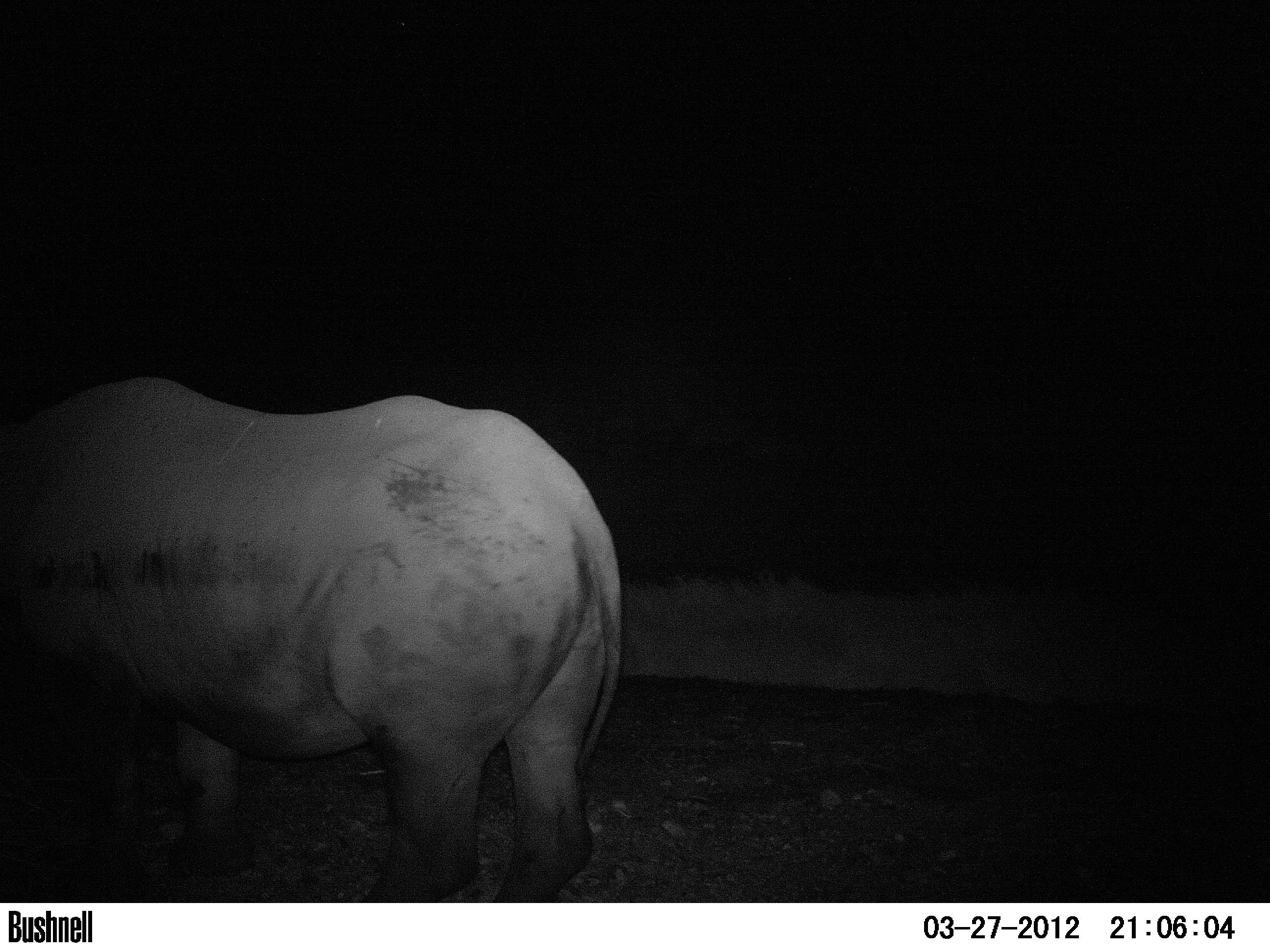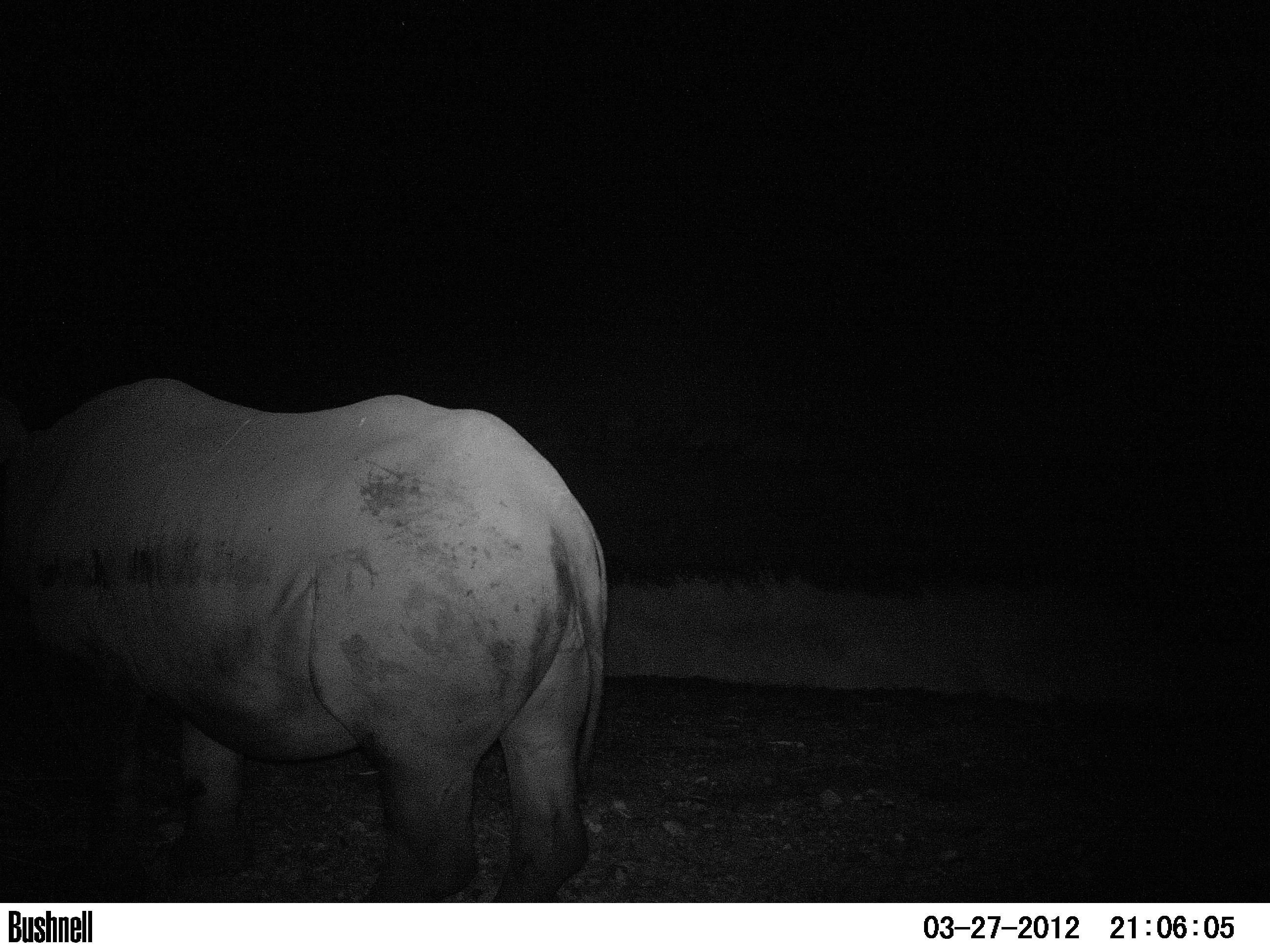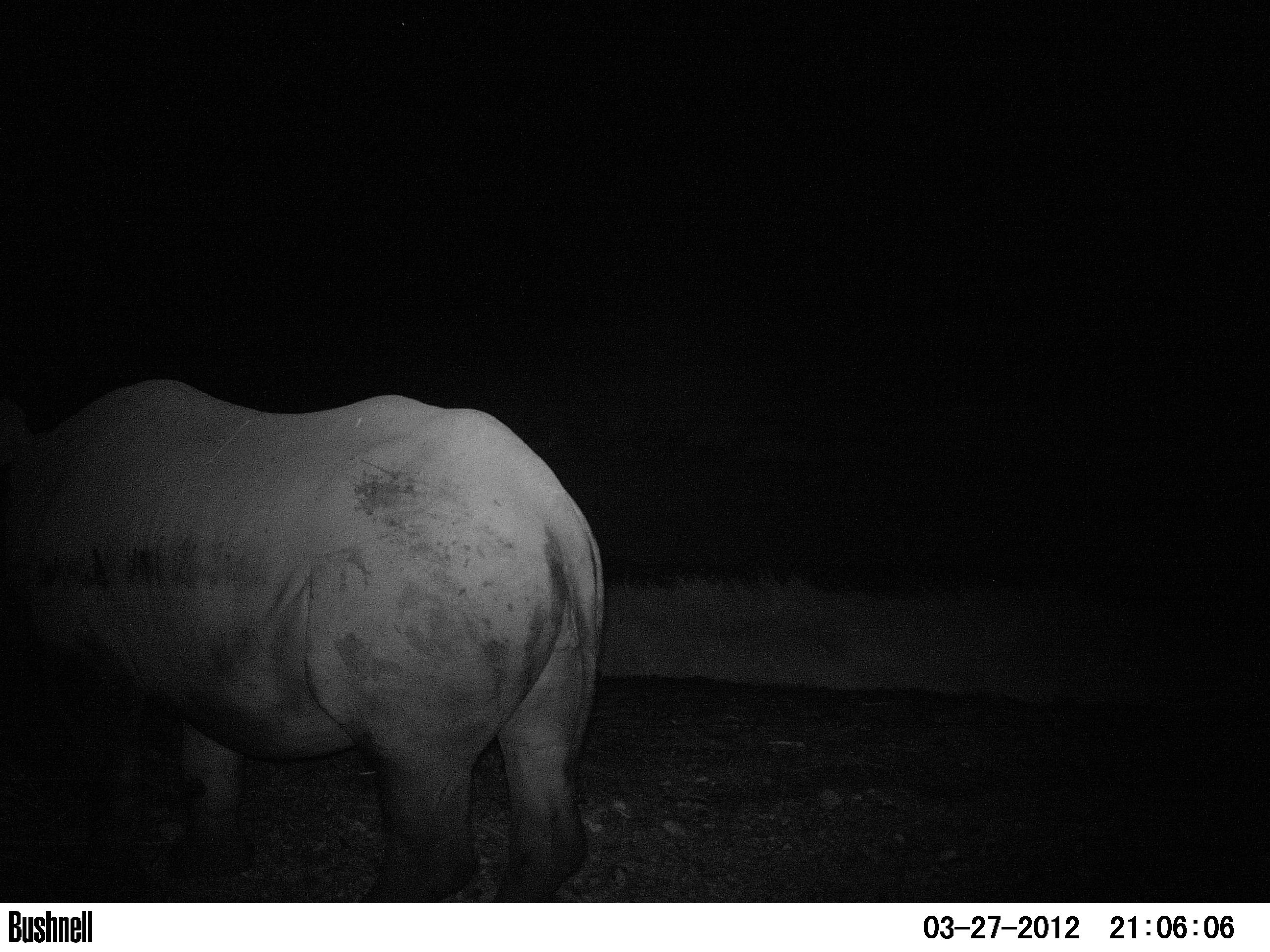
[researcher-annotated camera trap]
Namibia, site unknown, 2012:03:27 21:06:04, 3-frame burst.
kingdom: Animalia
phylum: Chordata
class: Mammalia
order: Perissodactyla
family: Rhinocerotidae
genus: Diceros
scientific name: Diceros bicornis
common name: black rhinoceros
Diceros bicornis (black rhinoceros).